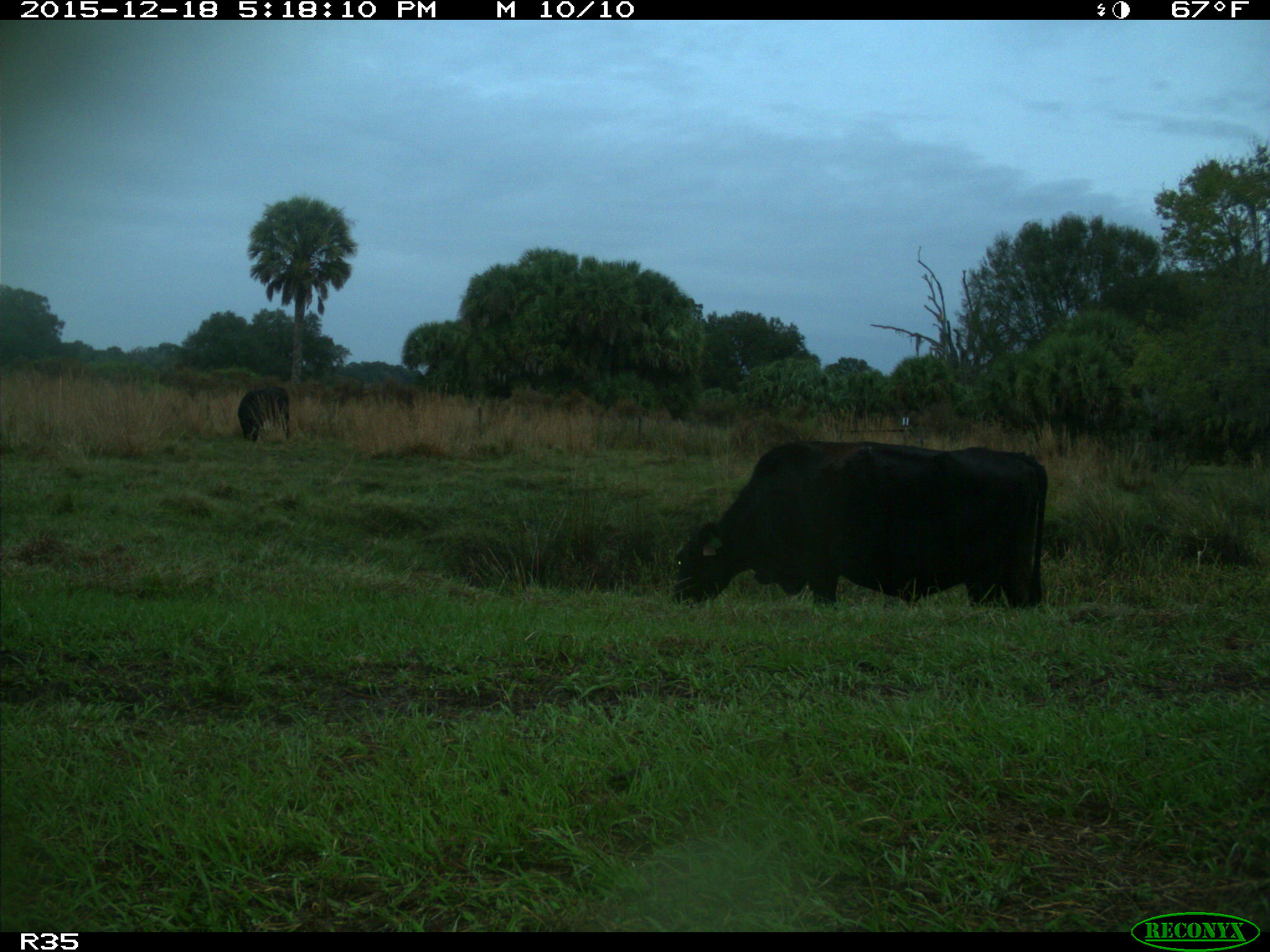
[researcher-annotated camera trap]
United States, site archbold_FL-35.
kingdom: Animalia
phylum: Chordata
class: Mammalia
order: Artiodactyla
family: Bovidae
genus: Bos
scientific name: Bos taurus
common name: domestic cow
Bos taurus (domestic cow).